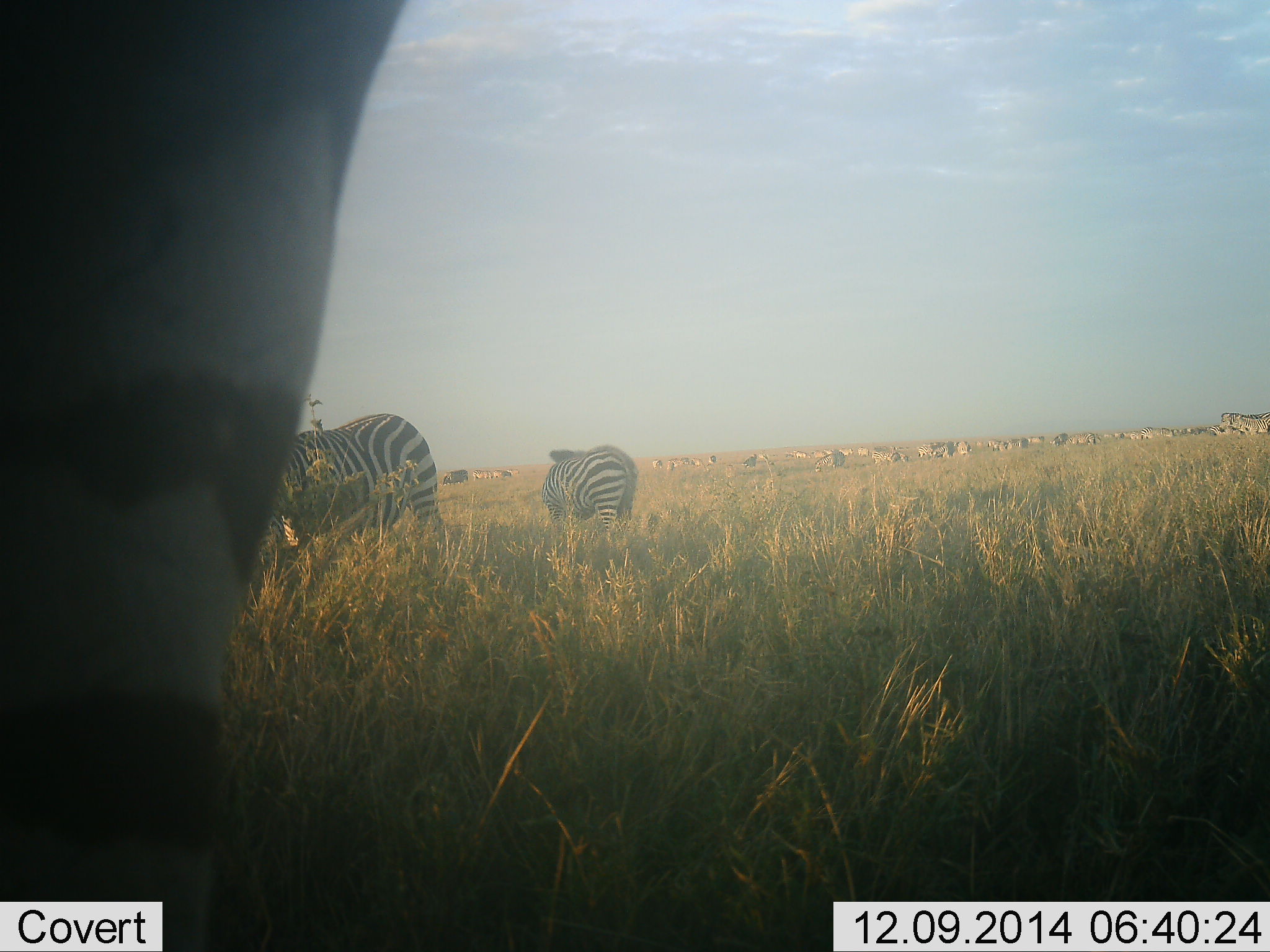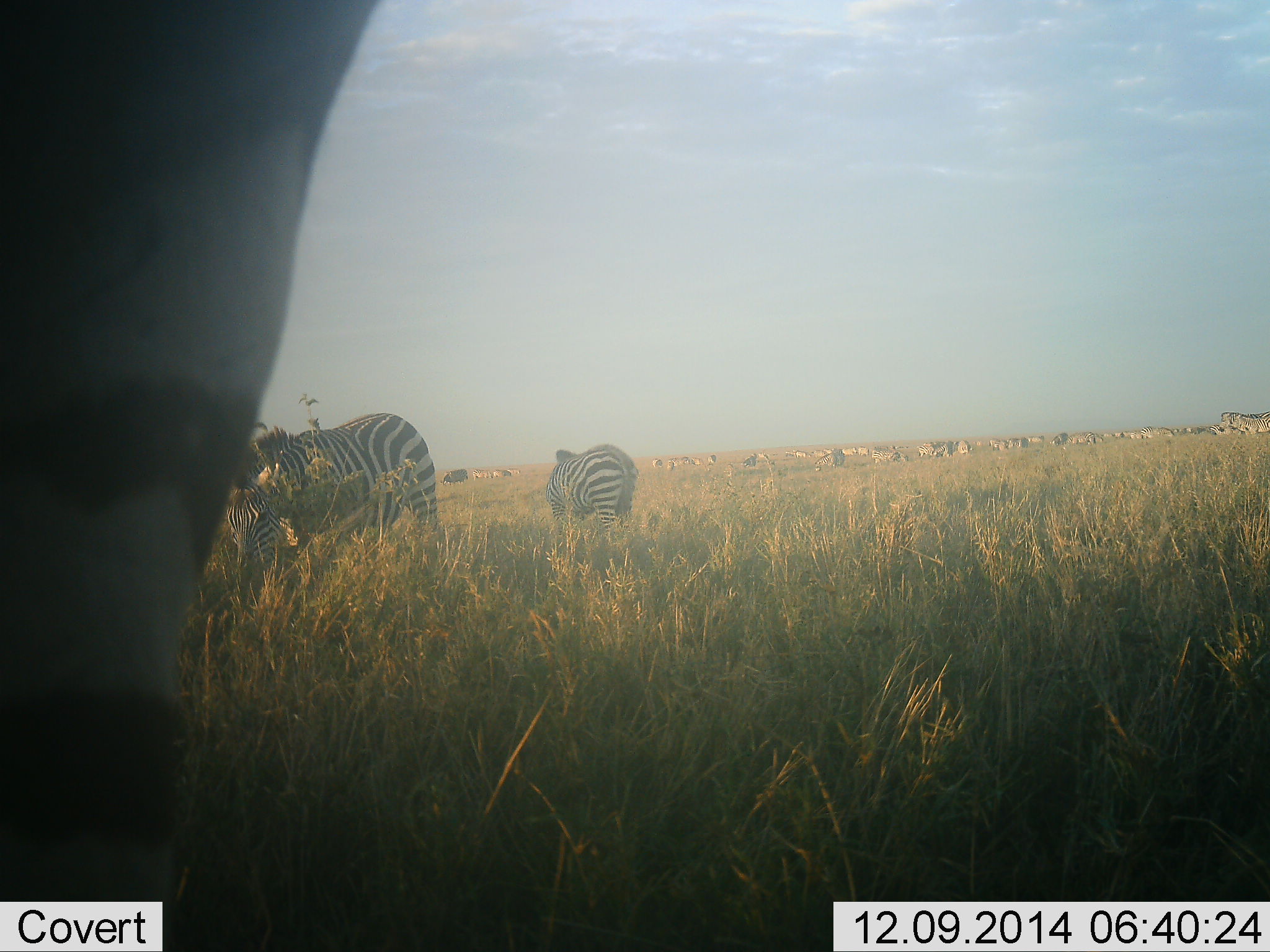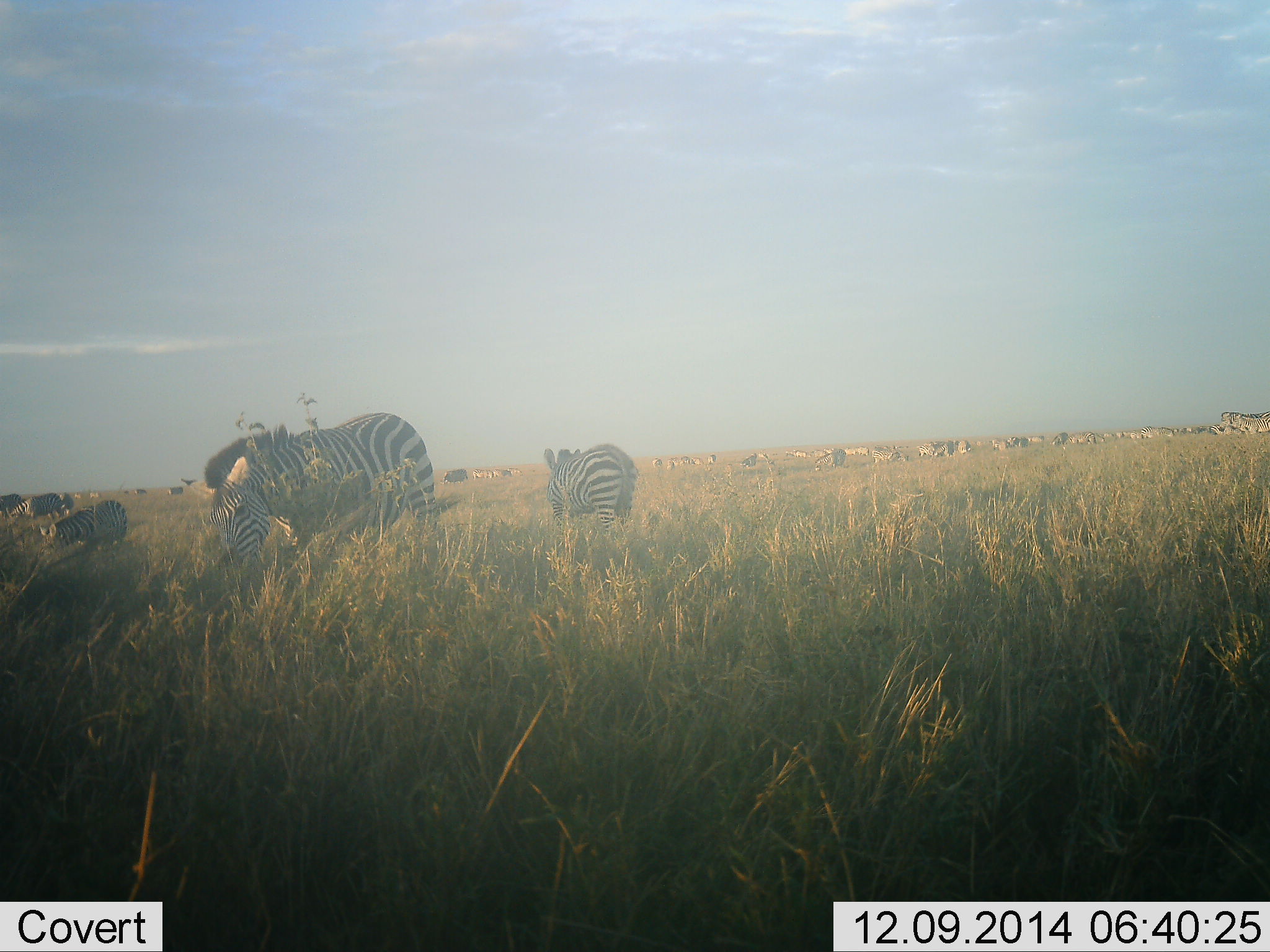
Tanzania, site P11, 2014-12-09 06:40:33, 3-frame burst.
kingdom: Animalia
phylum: Chordata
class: Mammalia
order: Perissodactyla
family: Equidae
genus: Equus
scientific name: Equus quagga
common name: plains zebra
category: zebra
Zebra (plains zebra) (Equus quagga), count 11-50. Behavior (volunteer vote fractions): standing 40%, resting 0%, moving 30%, interacting 0%. Young present (vote fraction): 0%. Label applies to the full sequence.